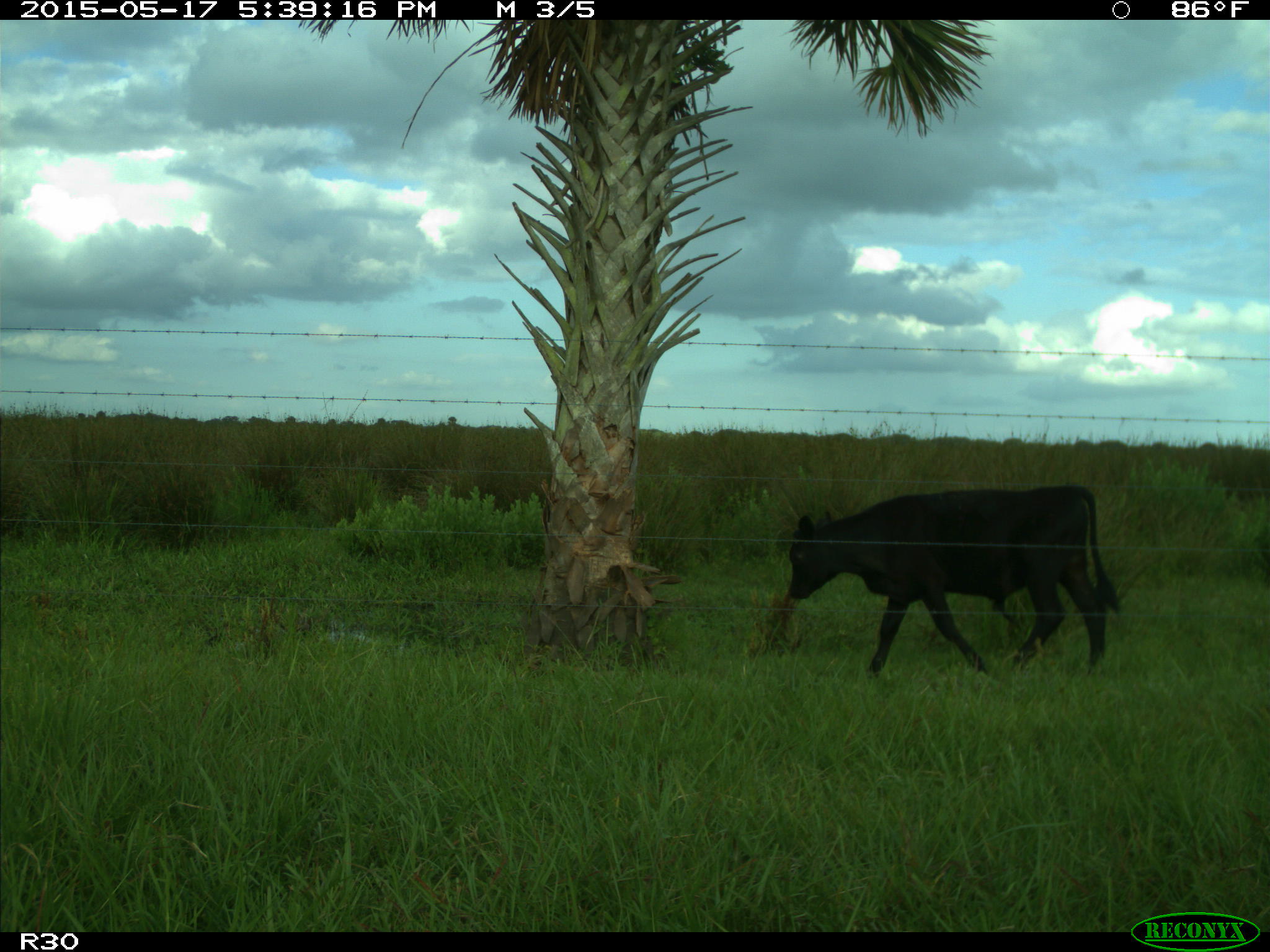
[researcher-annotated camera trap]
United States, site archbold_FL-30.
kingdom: Animalia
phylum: Chordata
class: Mammalia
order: Artiodactyla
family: Bovidae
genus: Bos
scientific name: Bos taurus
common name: domestic cow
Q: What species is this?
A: Bos taurus (domestic cow).